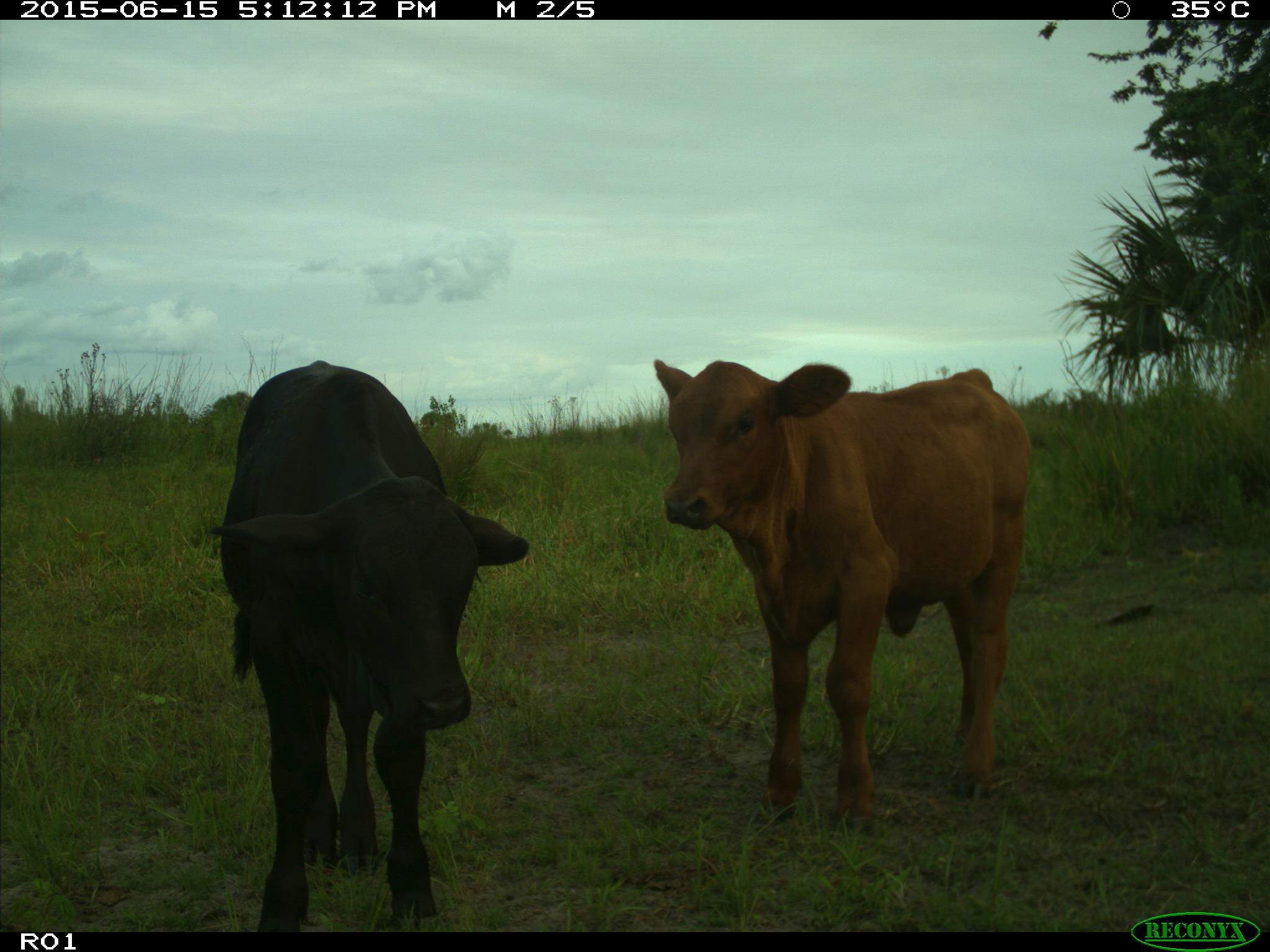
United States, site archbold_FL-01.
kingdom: Animalia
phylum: Chordata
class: Mammalia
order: Artiodactyla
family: Bovidae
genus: Bos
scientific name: Bos taurus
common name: domestic cow